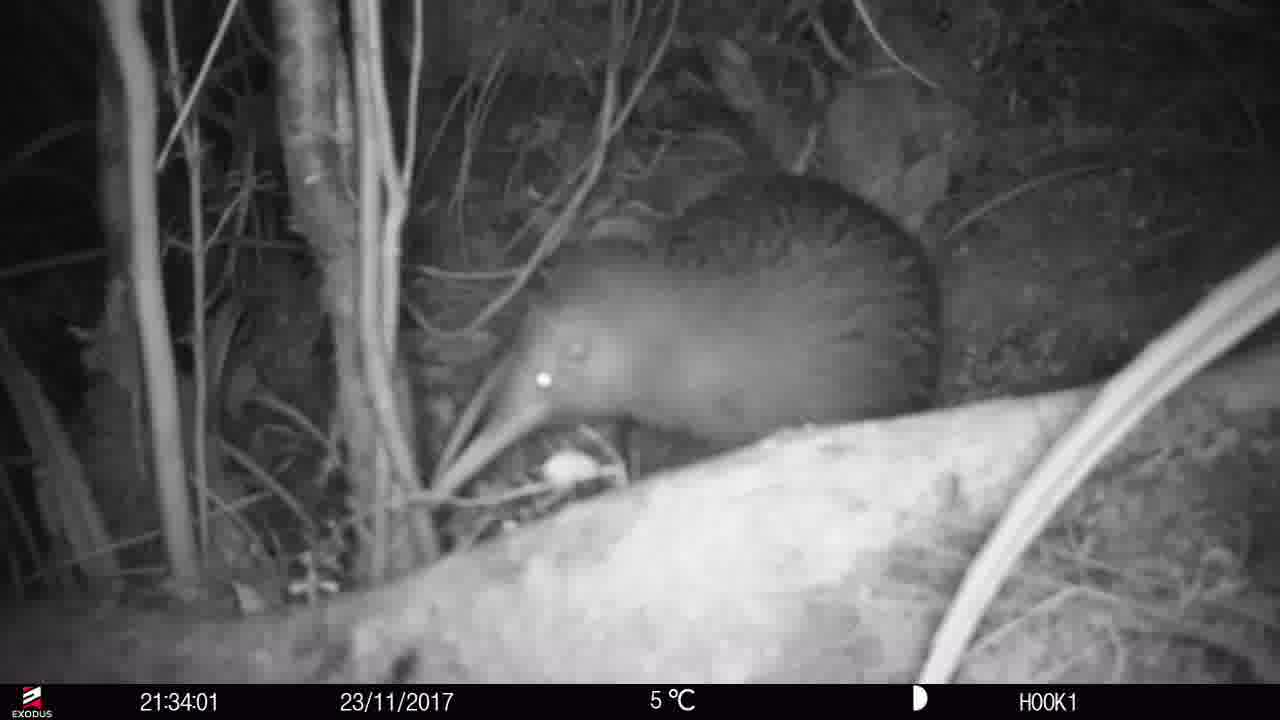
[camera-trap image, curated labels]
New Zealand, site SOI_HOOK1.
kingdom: Animalia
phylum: Chordata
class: Aves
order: Apterygiformes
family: Apterygidae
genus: Apteryx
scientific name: Apteryx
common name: kiwi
Kiwi (Apteryx).